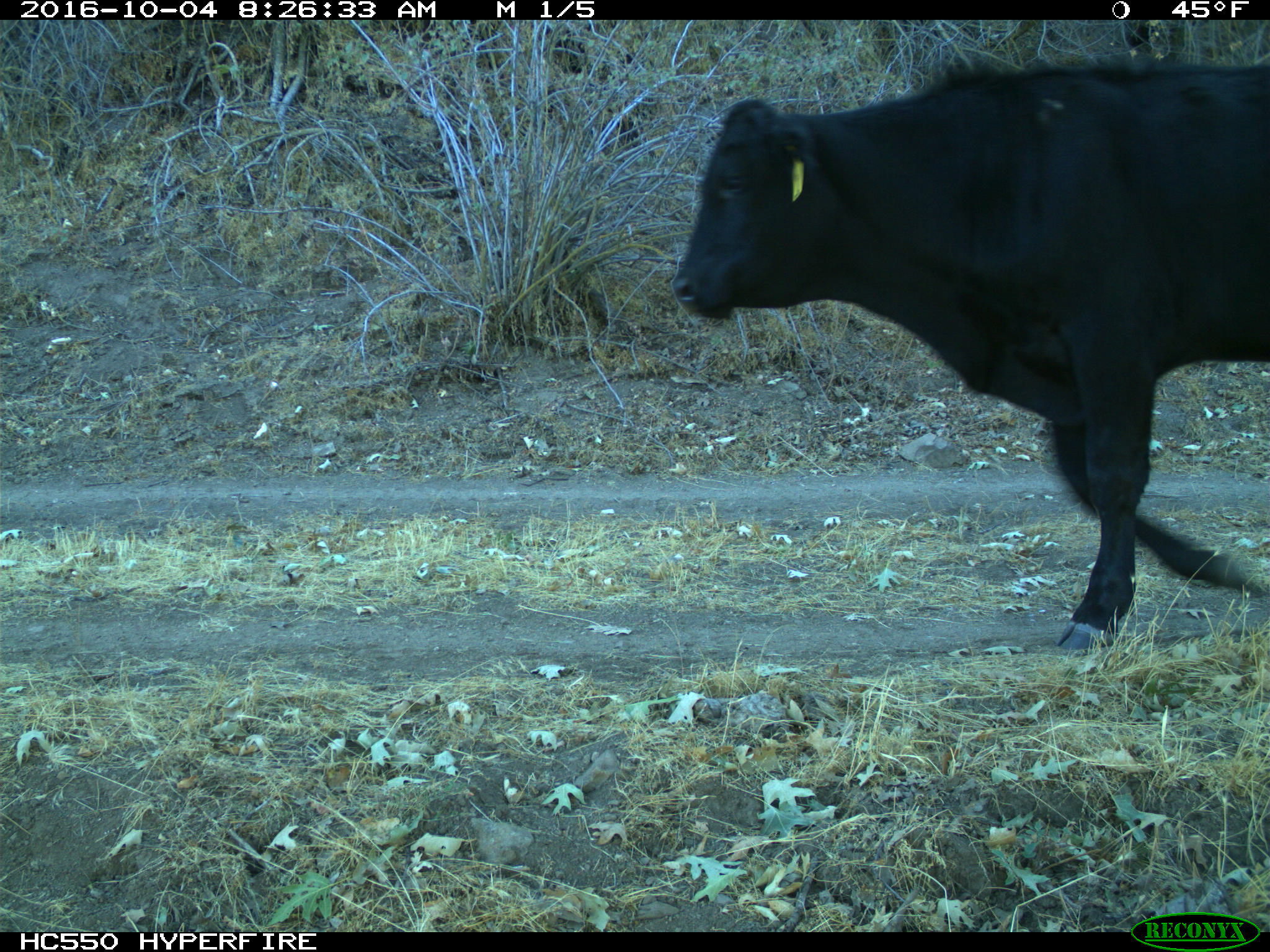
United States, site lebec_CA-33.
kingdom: Animalia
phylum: Chordata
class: Mammalia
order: Artiodactyla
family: Bovidae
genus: Bos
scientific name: Bos taurus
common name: domestic cow